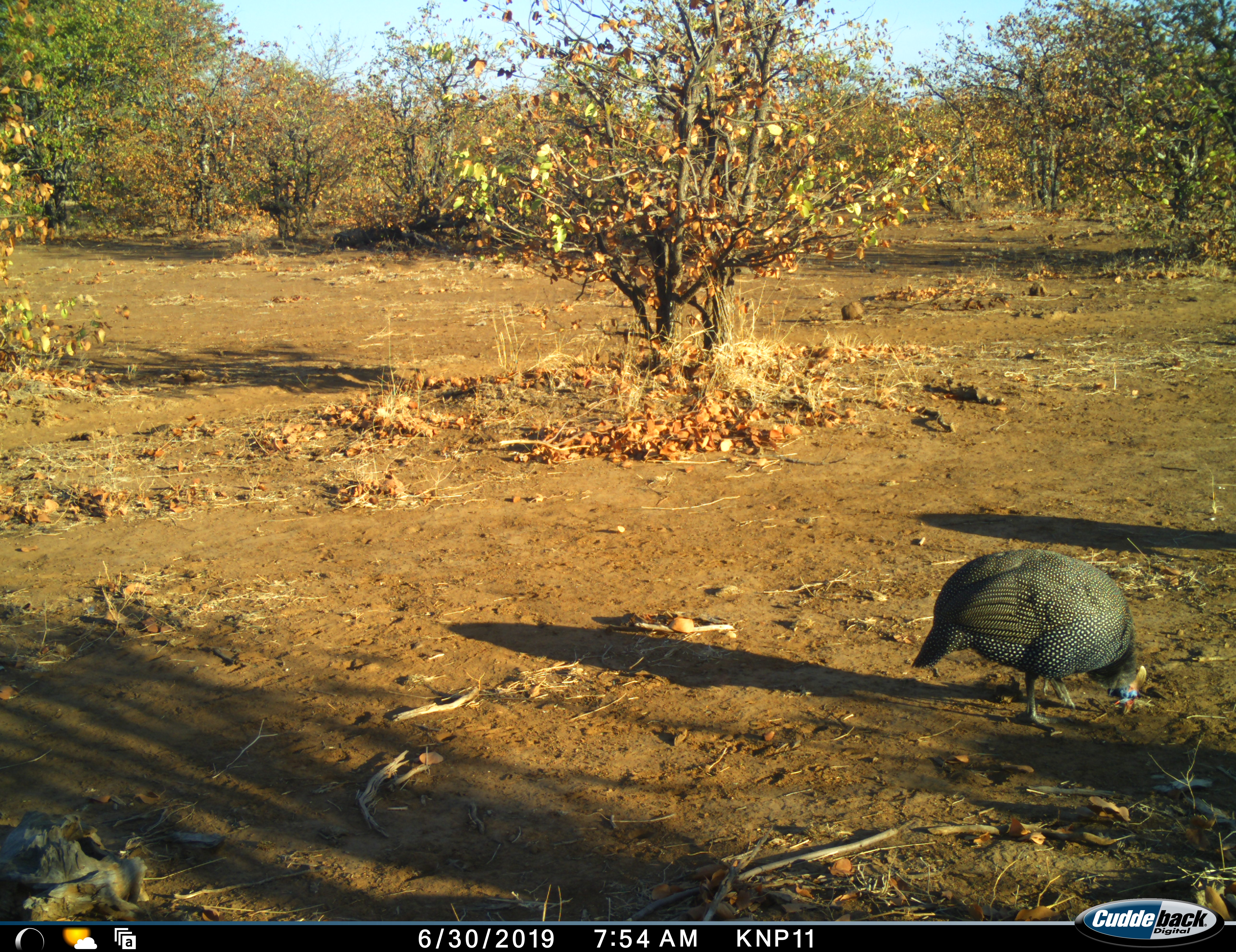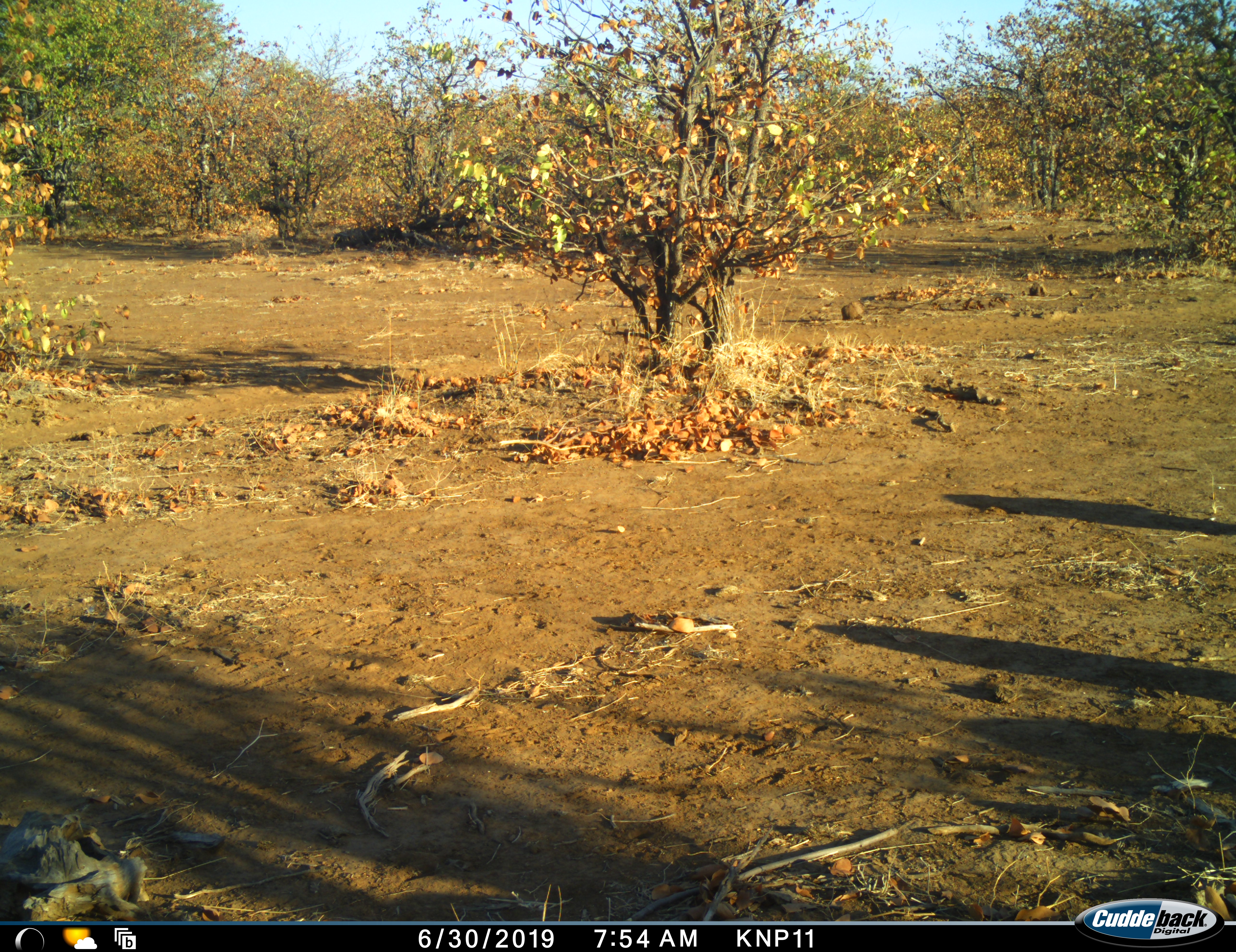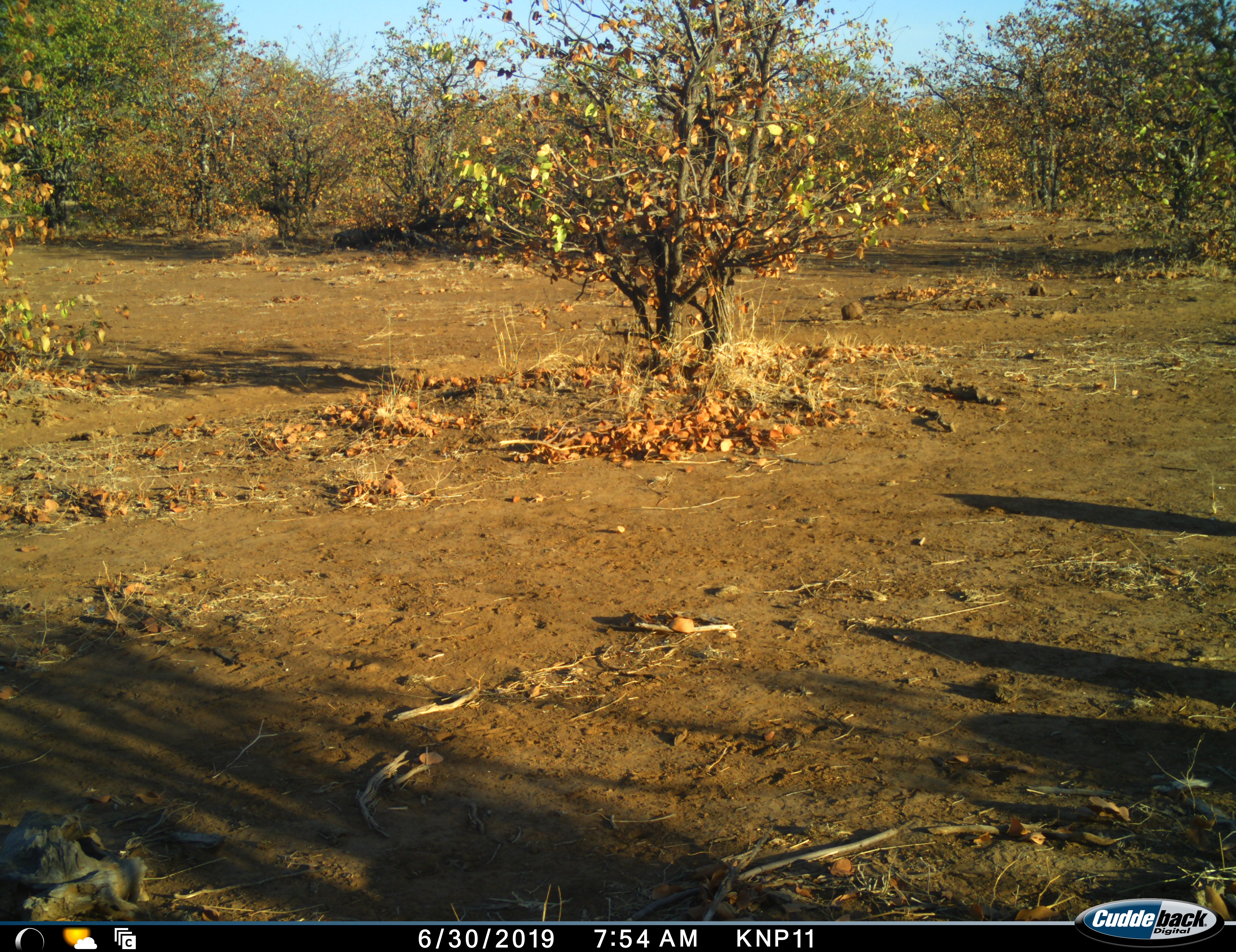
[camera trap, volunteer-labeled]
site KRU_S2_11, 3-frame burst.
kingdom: Animalia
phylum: Chordata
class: Aves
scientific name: Aves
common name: bird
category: birdother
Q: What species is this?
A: Birdother (bird) (Aves).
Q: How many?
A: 1.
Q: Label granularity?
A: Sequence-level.